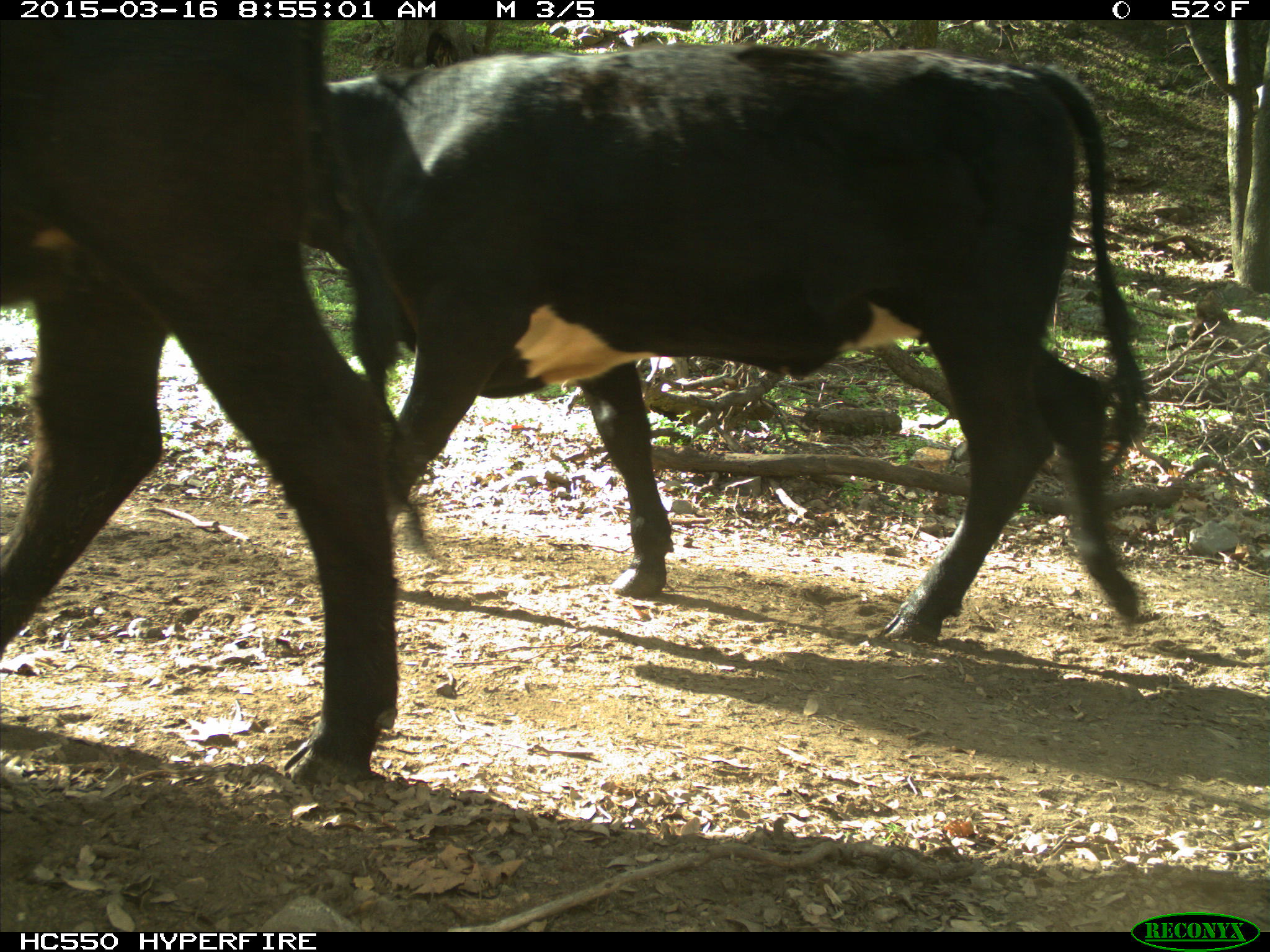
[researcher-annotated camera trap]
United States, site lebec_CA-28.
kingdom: Animalia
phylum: Chordata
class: Mammalia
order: Artiodactyla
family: Bovidae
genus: Bos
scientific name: Bos taurus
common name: domestic cow